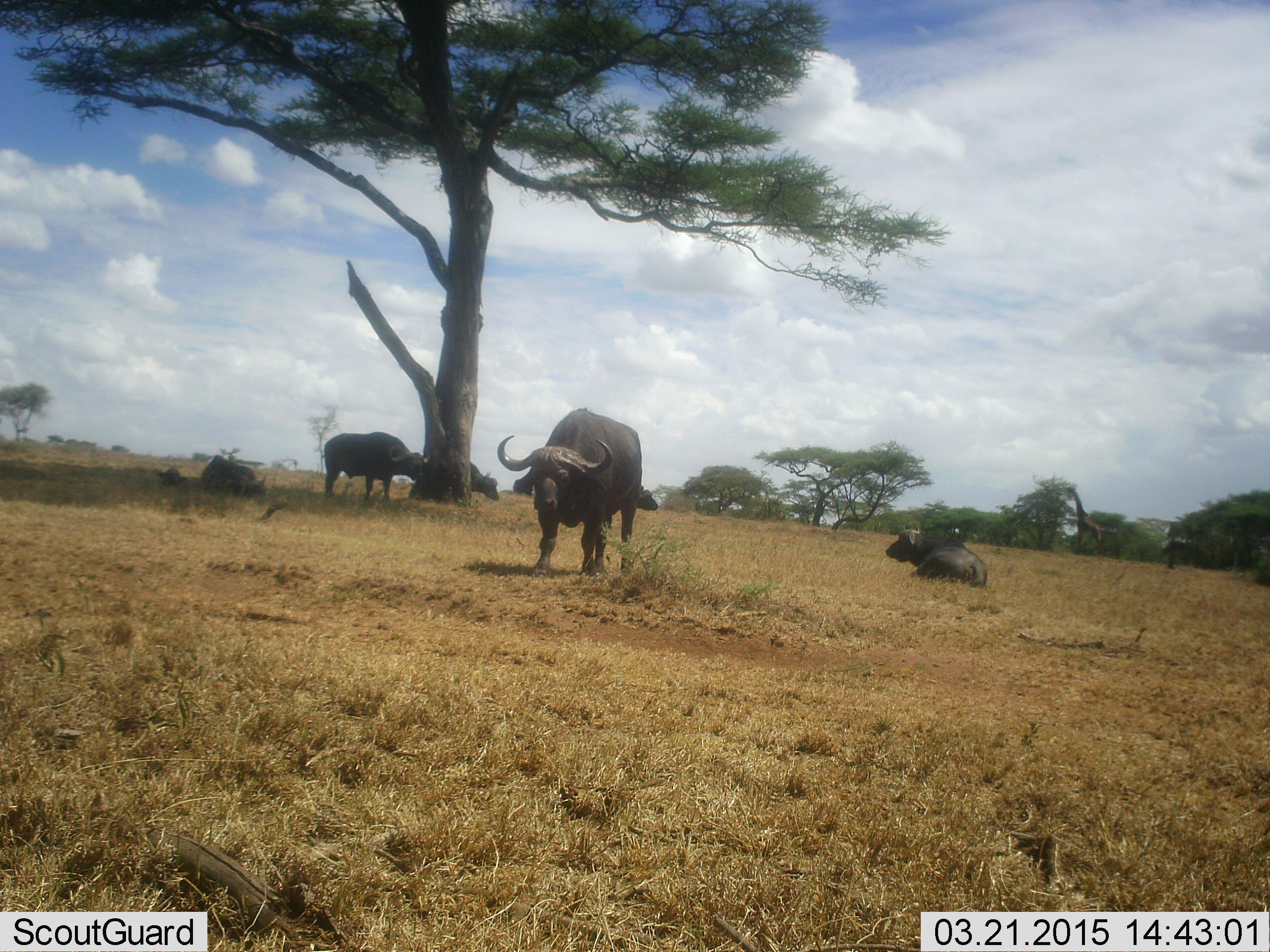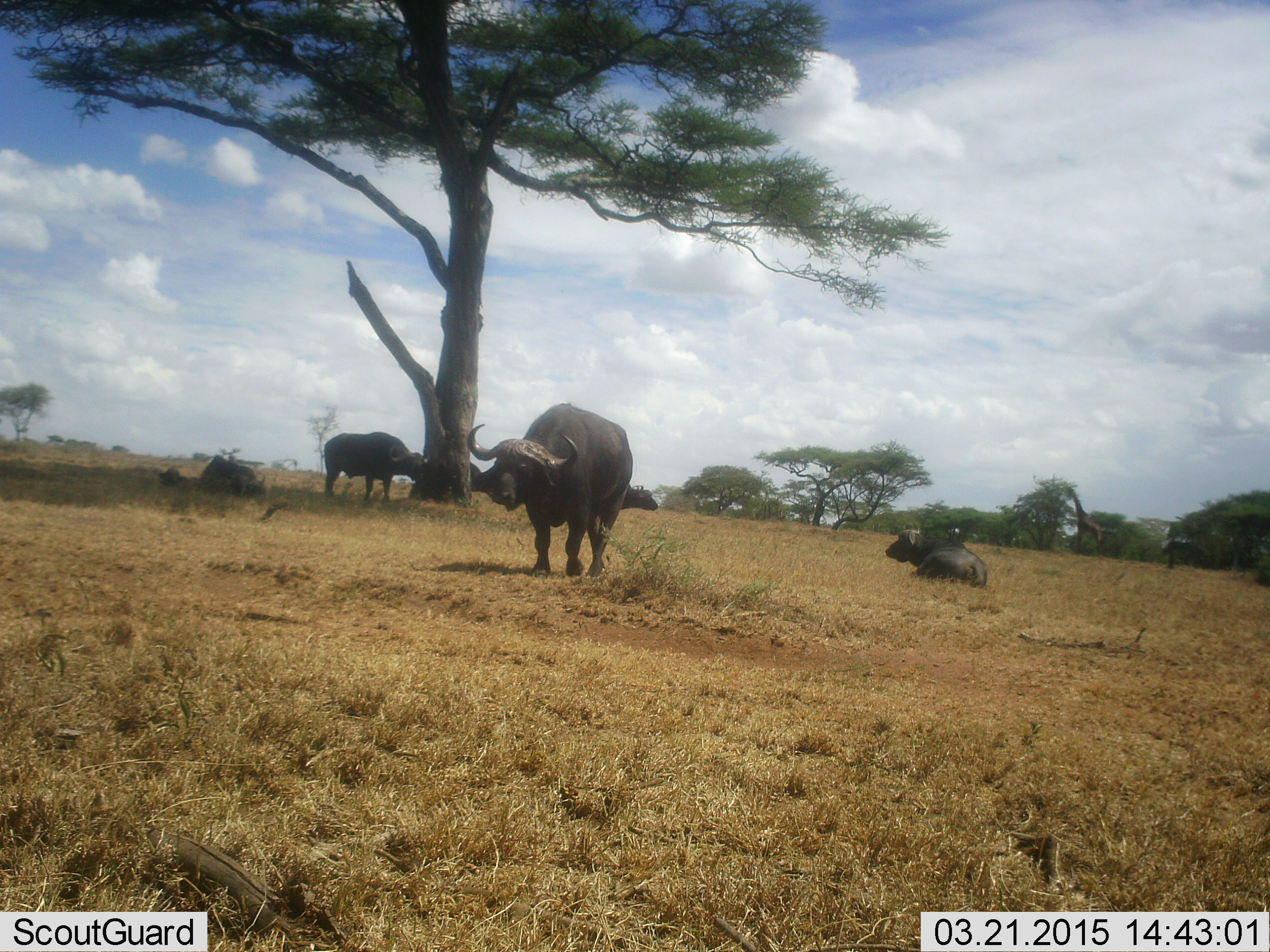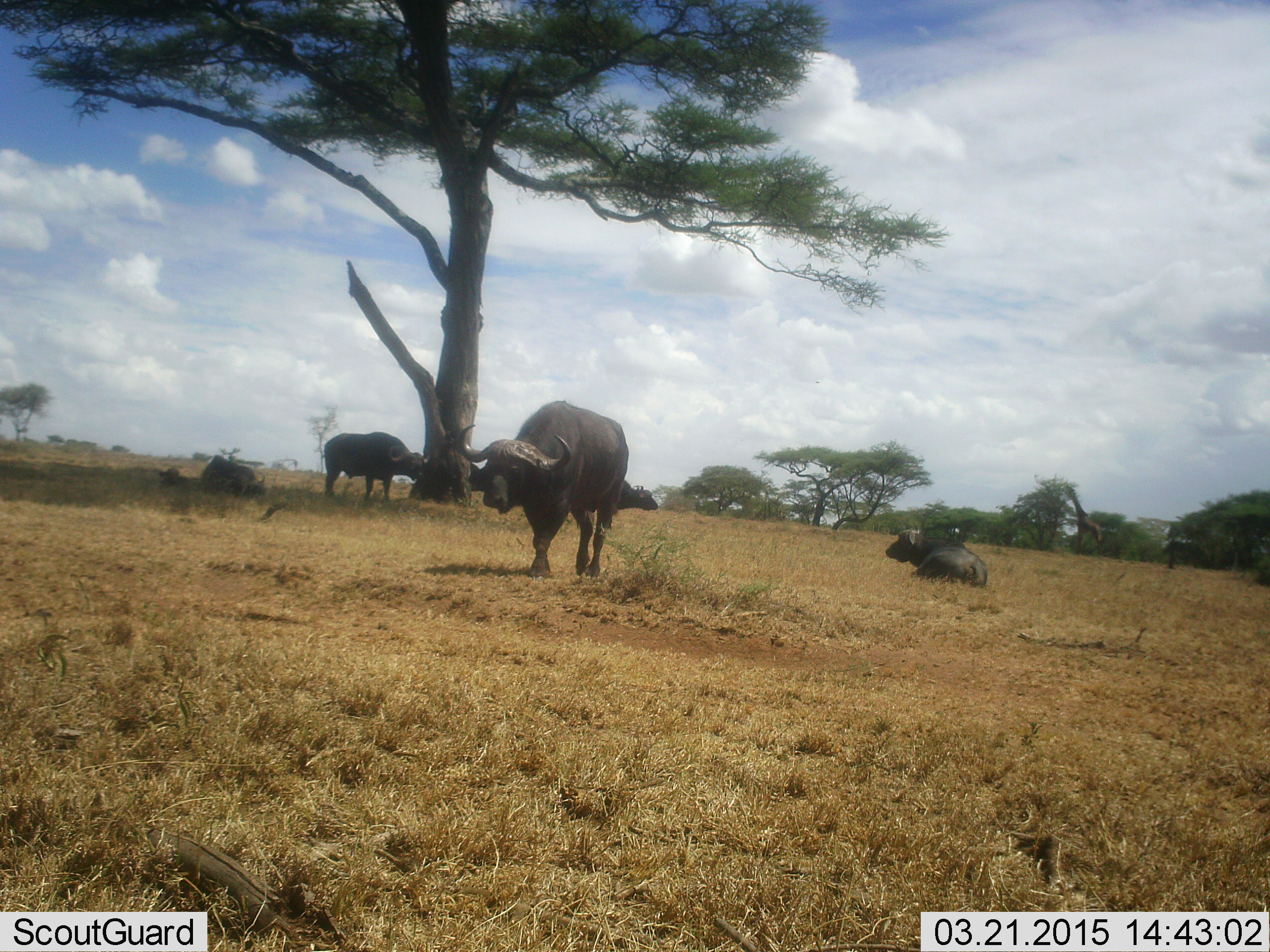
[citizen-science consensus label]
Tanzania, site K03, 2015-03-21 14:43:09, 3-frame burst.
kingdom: Animalia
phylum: Chordata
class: Mammalia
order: Artiodactyla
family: Bovidae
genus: Syncerus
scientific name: Syncerus caffer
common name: cape buffalo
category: buffalo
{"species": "buffalo (cape buffalo) (Syncerus caffer)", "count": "4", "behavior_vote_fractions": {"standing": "60%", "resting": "80%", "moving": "70%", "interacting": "0%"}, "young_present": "10%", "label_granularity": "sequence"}